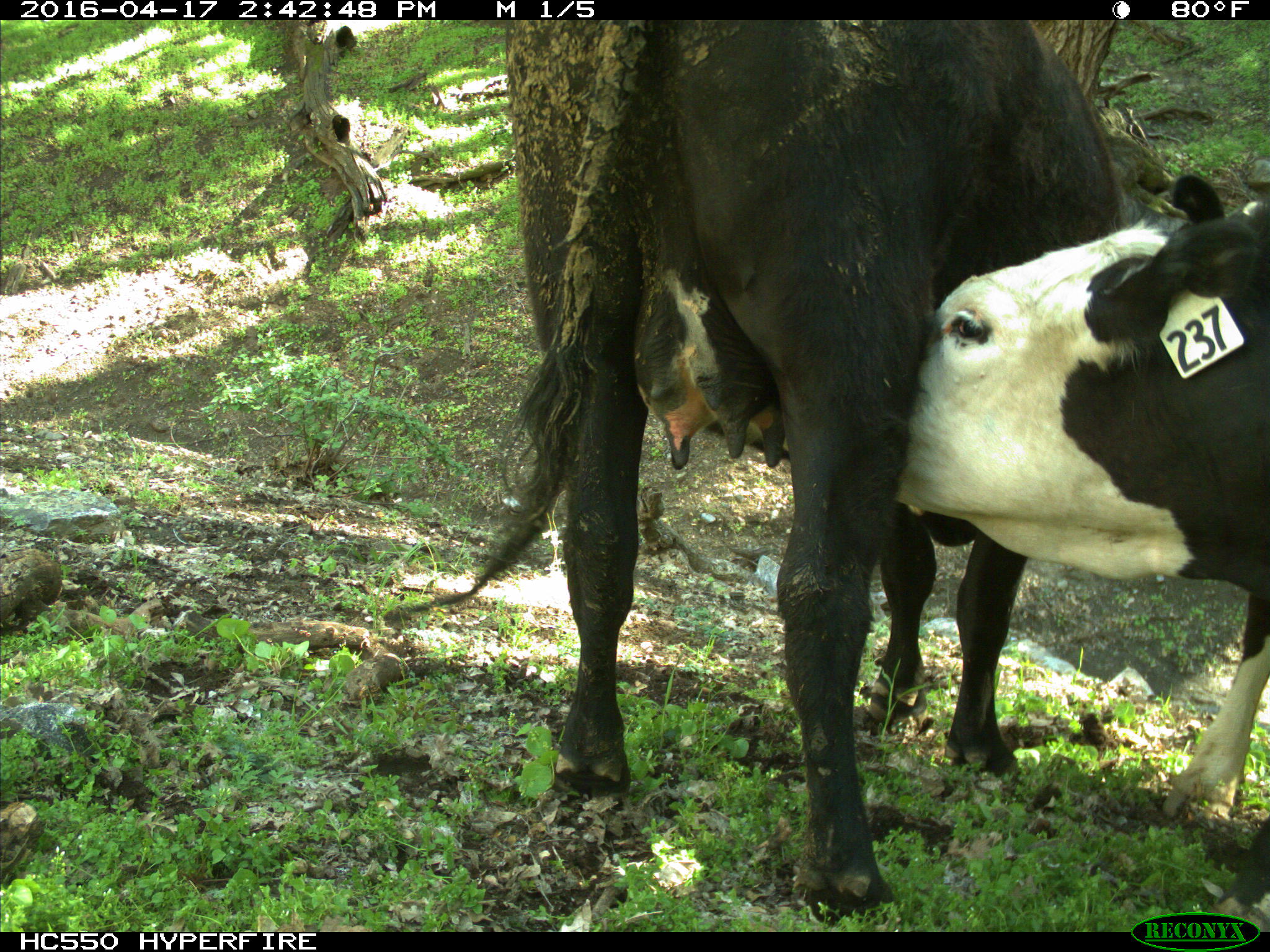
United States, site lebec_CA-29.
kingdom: Animalia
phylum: Chordata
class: Mammalia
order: Artiodactyla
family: Bovidae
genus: Bos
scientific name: Bos taurus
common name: domestic cow